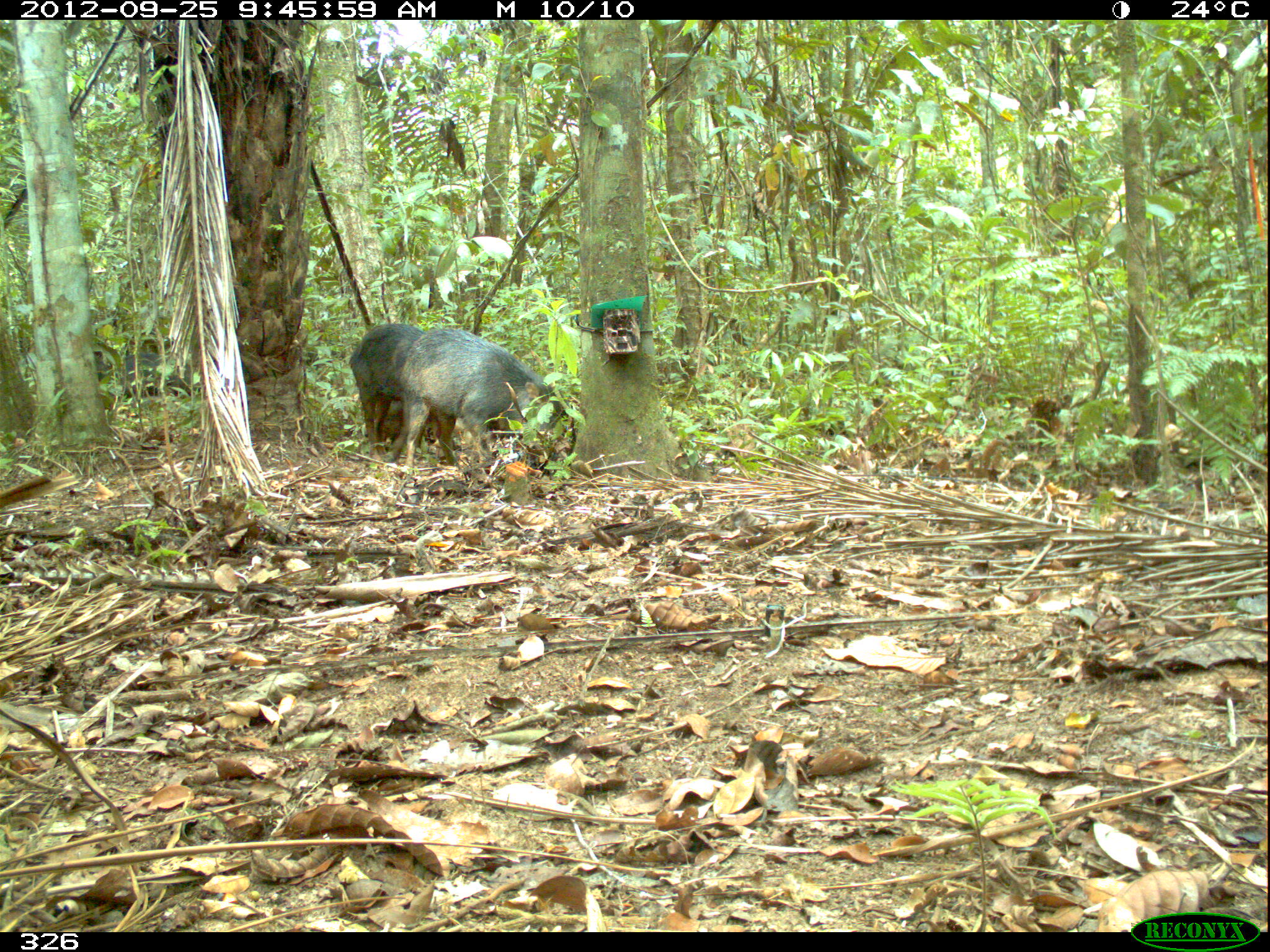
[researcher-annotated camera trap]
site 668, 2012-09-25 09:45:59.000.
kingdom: Animalia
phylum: Chordata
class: Mammalia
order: Artiodactyla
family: Tayassuidae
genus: Tayassu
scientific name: Tayassu pecari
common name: white-lipped peccary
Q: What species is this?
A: Tayassu pecari (white-lipped peccary).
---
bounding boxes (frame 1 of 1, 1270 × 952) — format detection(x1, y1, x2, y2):
tayassu pecari: detection(401, 327, 570, 474); detection(348, 322, 426, 460); detection(97, 351, 201, 401); detection(378, 398, 438, 452)